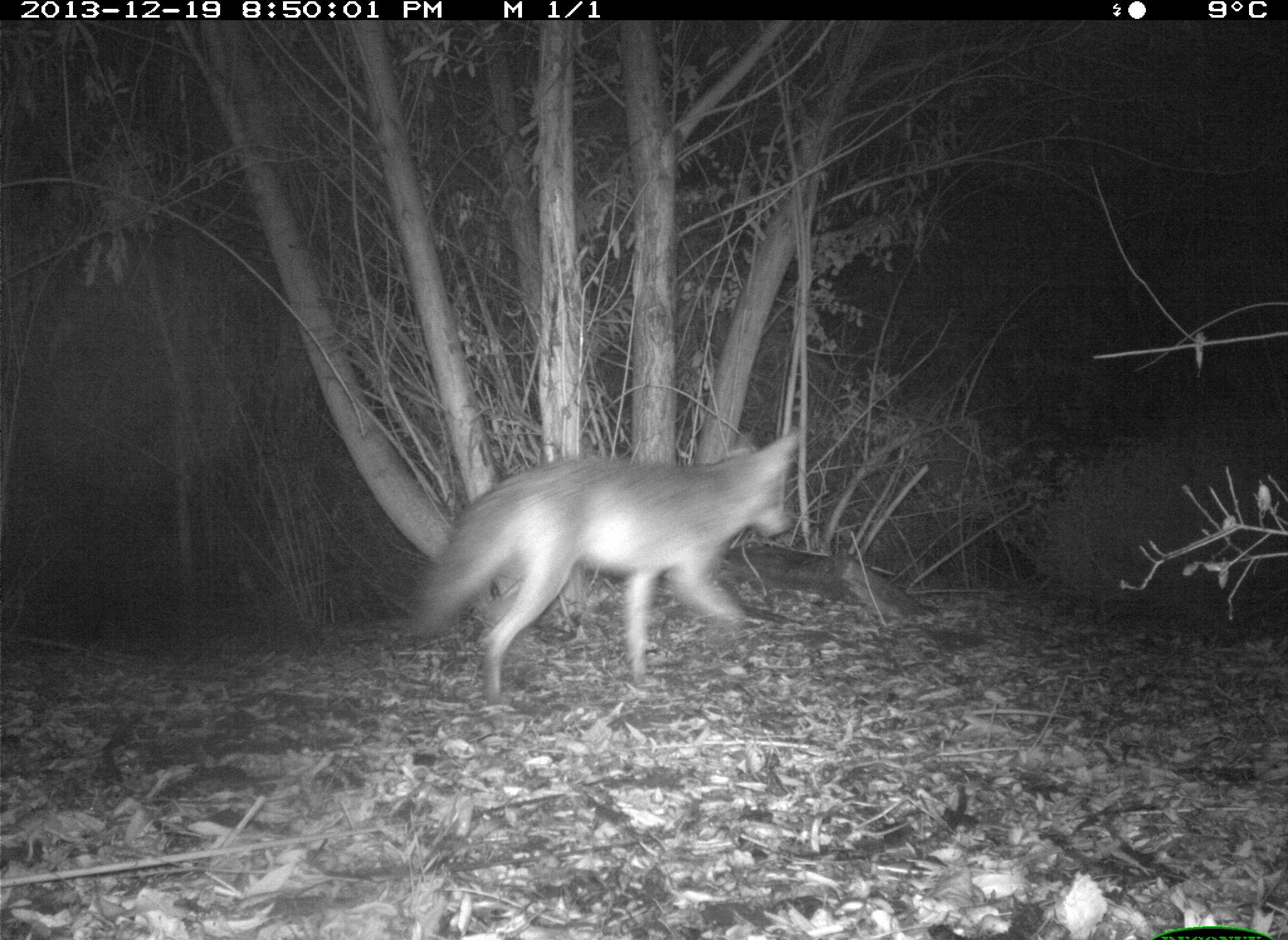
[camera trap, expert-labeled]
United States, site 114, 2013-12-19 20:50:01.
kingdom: Animalia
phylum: Chordata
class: Mammalia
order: Carnivora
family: Canidae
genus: Canis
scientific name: Canis latrans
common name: coyote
Coyote (Canis latrans).